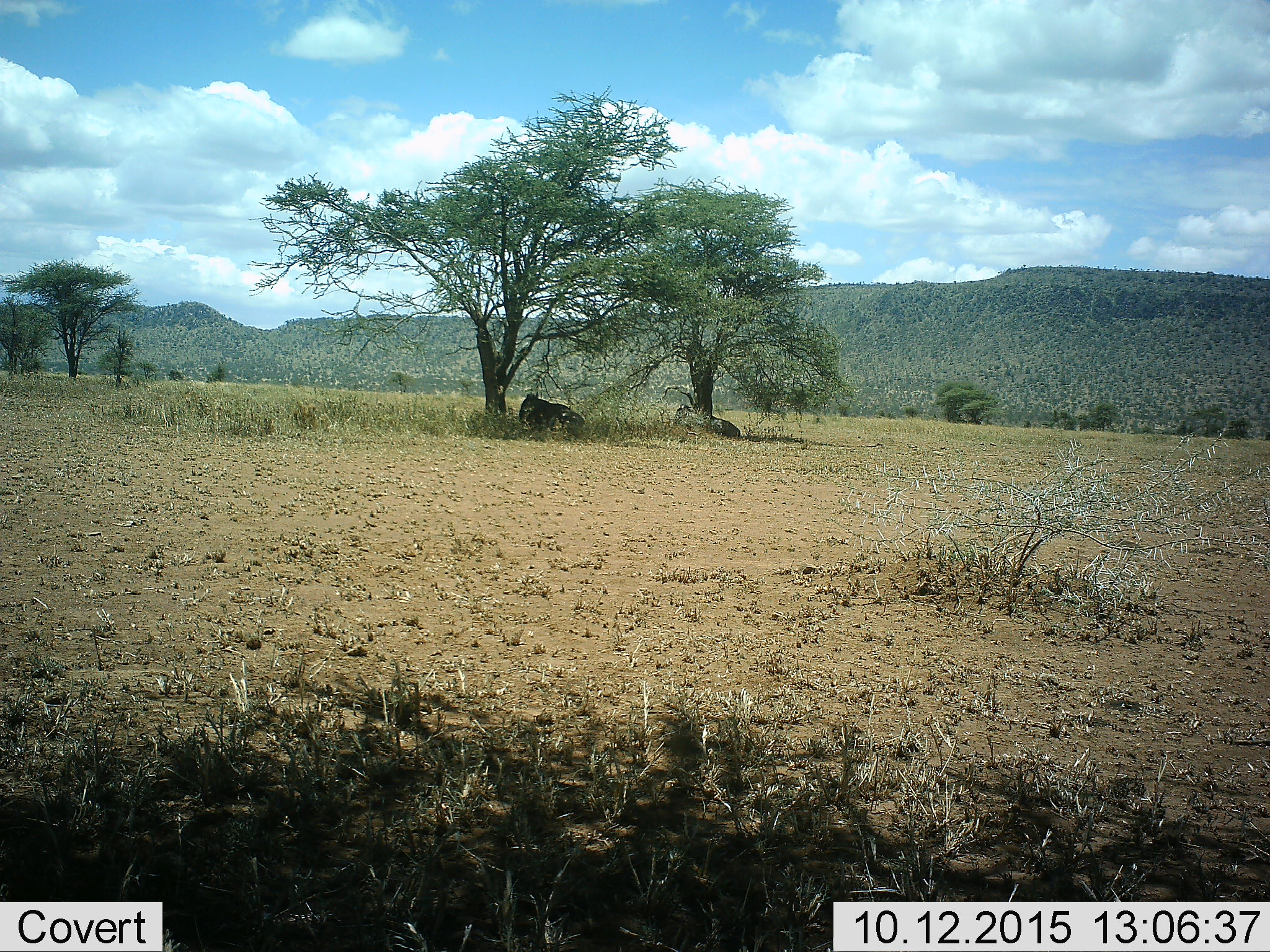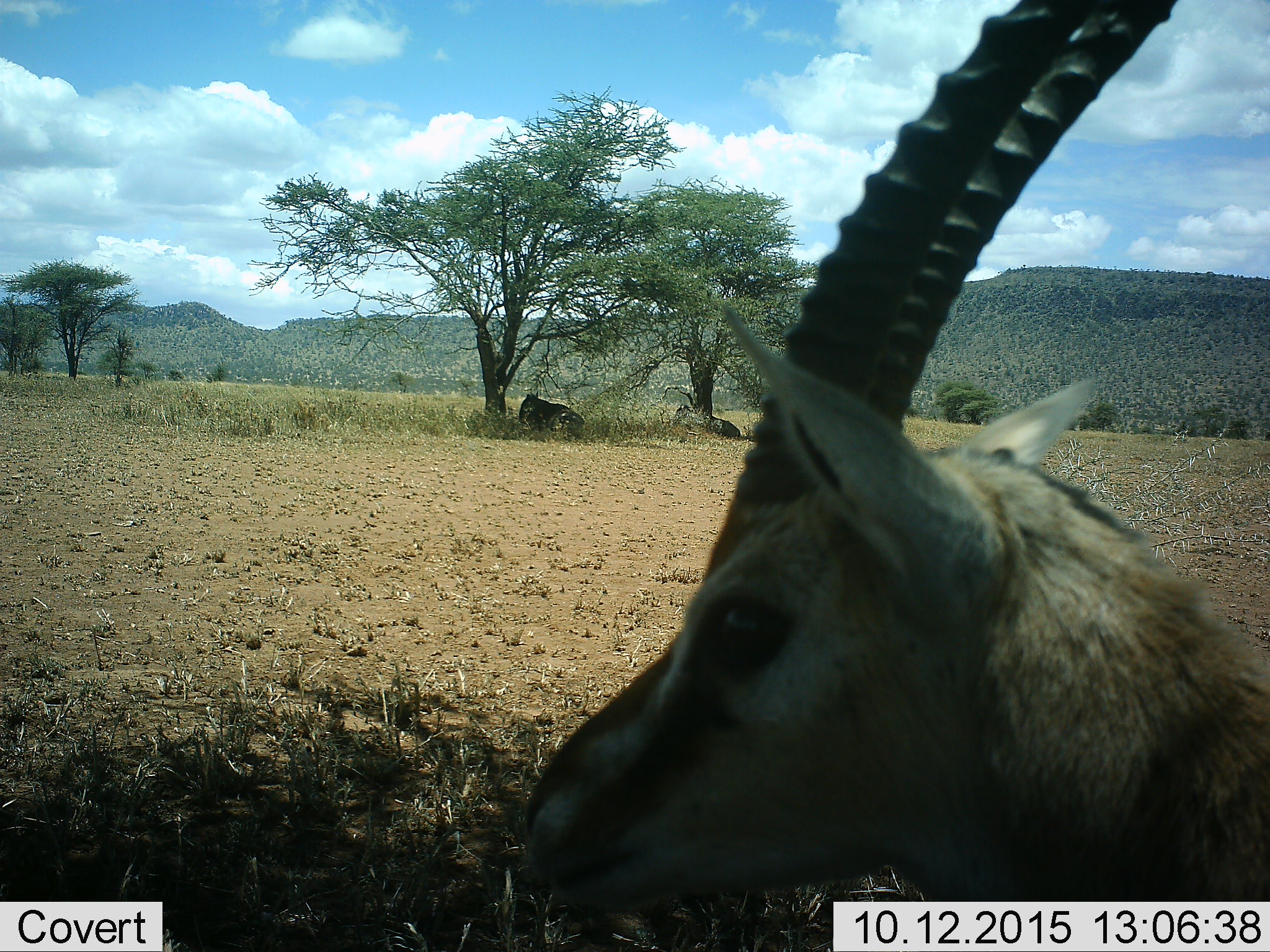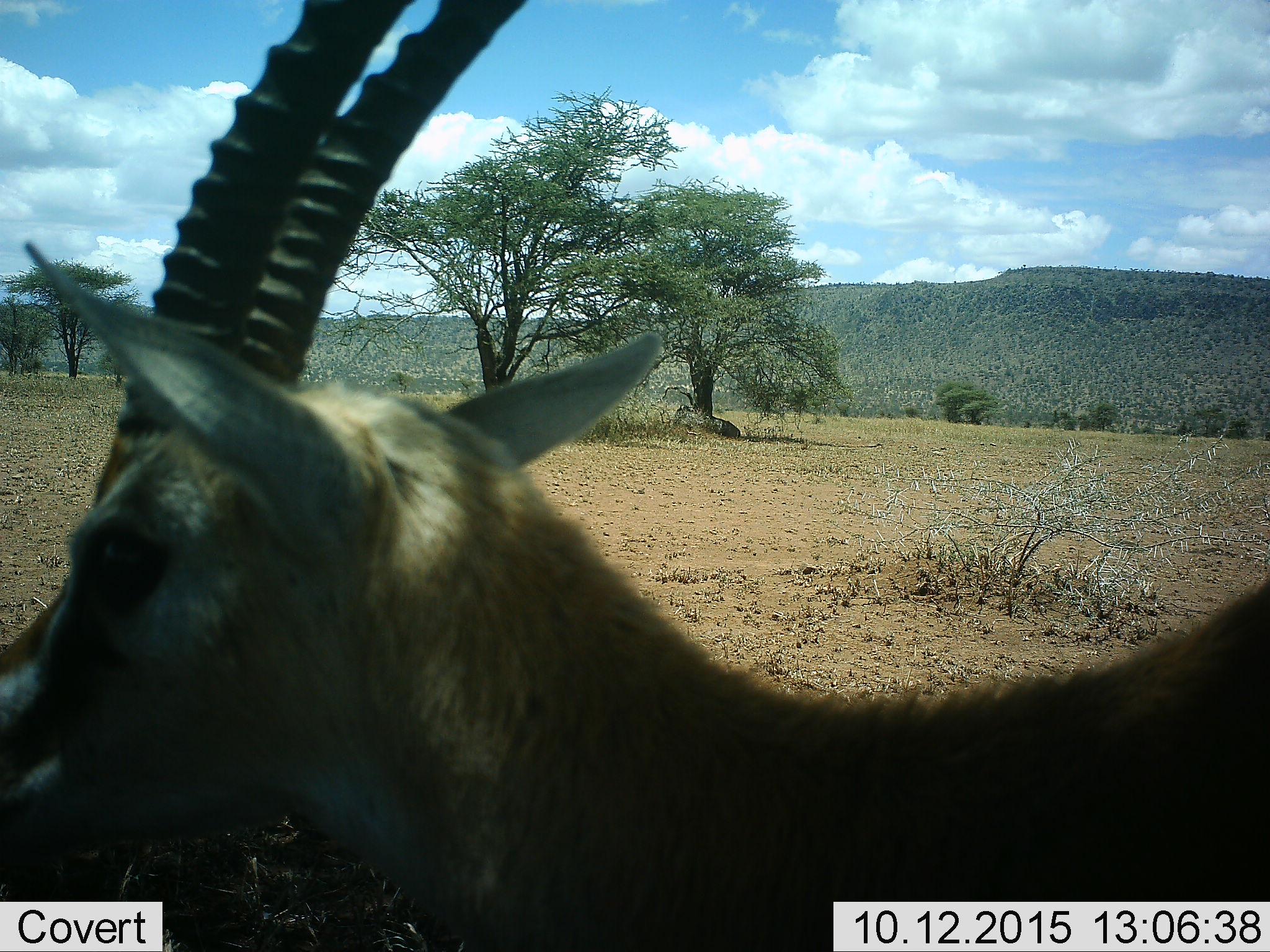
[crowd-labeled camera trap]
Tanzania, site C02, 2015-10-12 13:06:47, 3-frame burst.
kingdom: Animalia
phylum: Chordata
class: Mammalia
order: Artiodactyla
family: Bovidae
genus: Connochaetes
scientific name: Connochaetes taurinus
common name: blue wildebeest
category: wildebeest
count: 2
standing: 0%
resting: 100%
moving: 0%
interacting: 0%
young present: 0%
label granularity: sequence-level